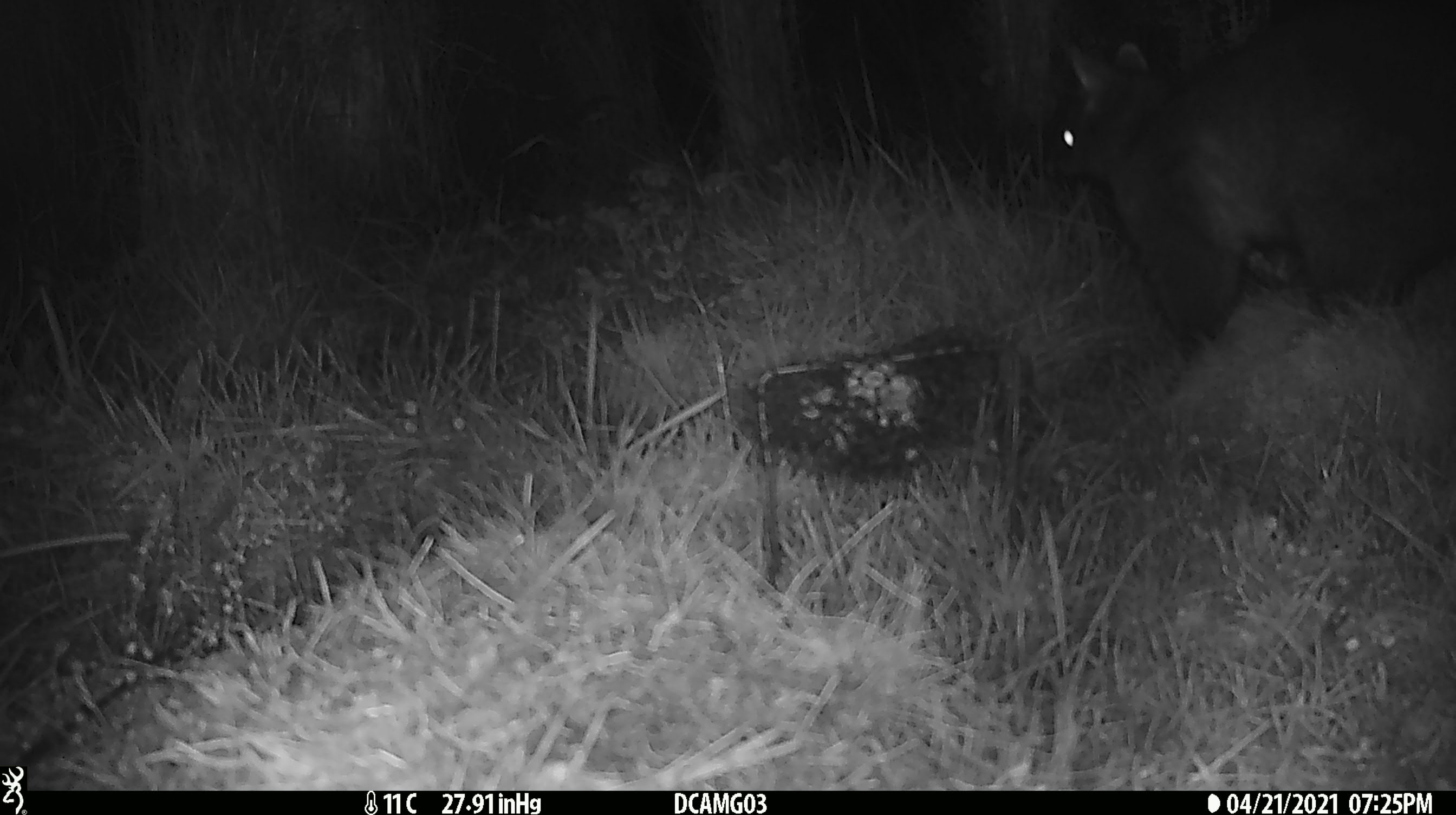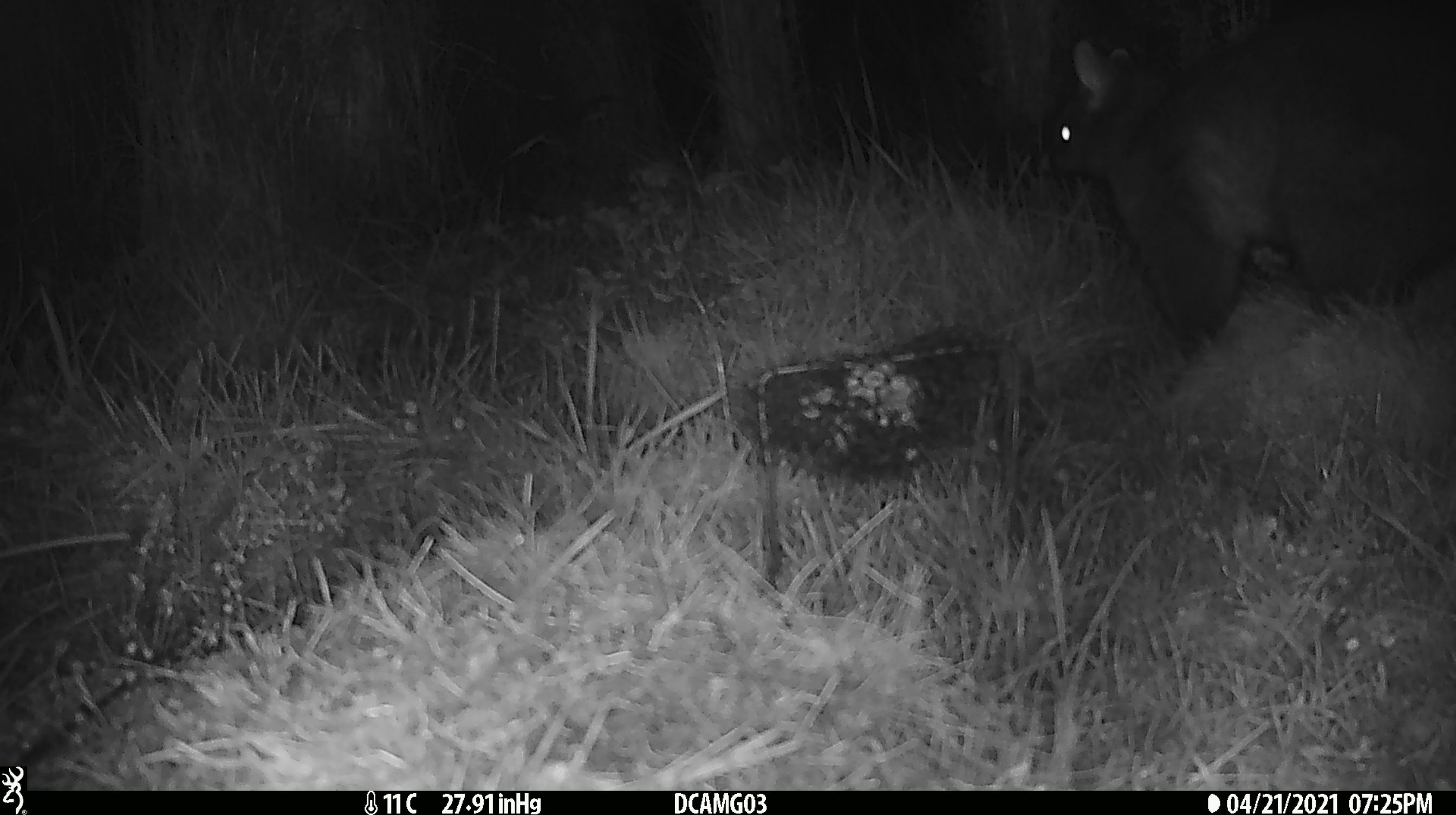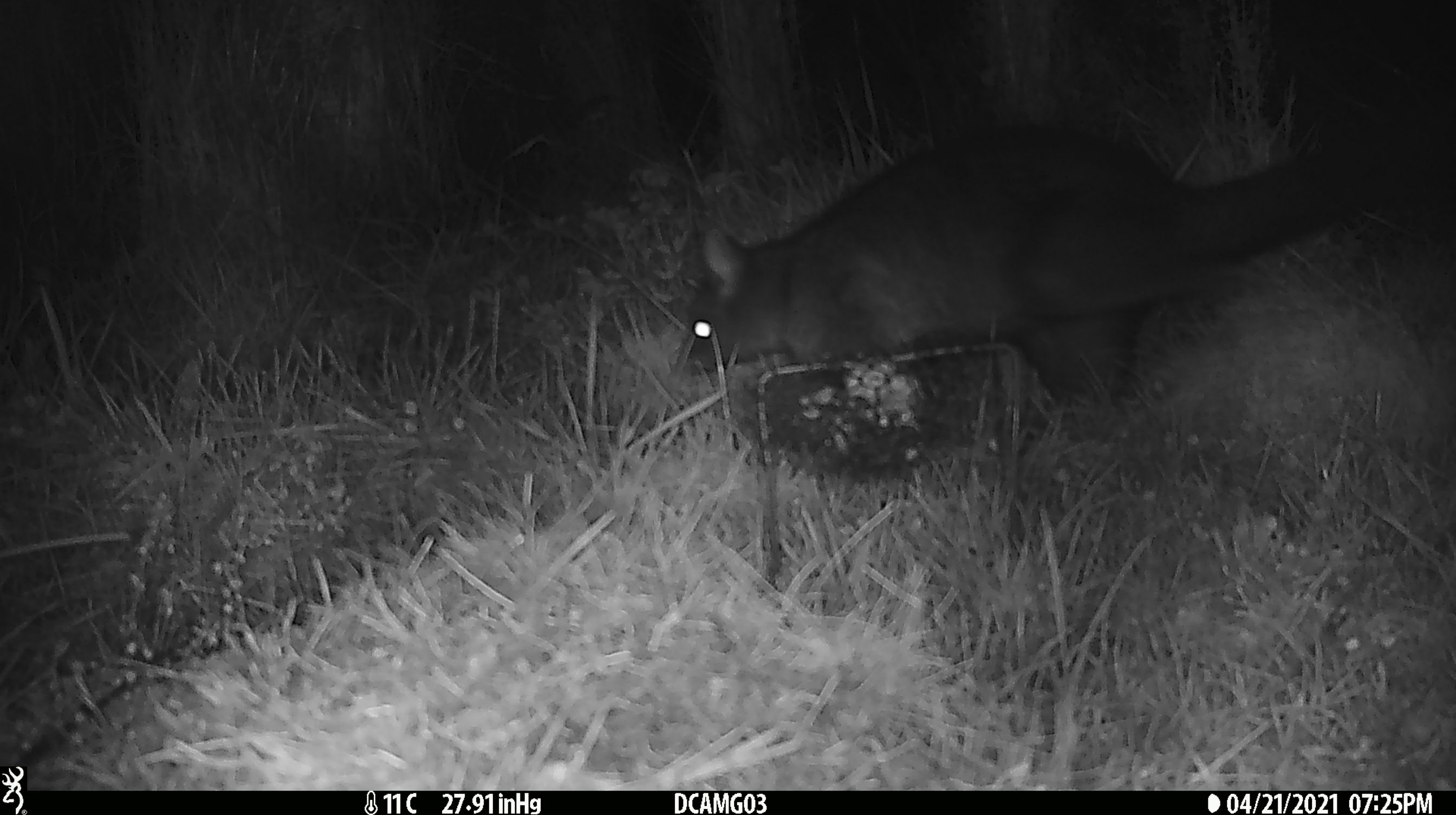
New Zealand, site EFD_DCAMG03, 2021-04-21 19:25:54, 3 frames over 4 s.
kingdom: Animalia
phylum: Chordata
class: Mammalia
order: Diprotodontia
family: Phalangeridae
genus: Trichosurus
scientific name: Trichosurus vulpecula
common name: common brushtail possum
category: possum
Possum (common brushtail possum) (Trichosurus vulpecula).